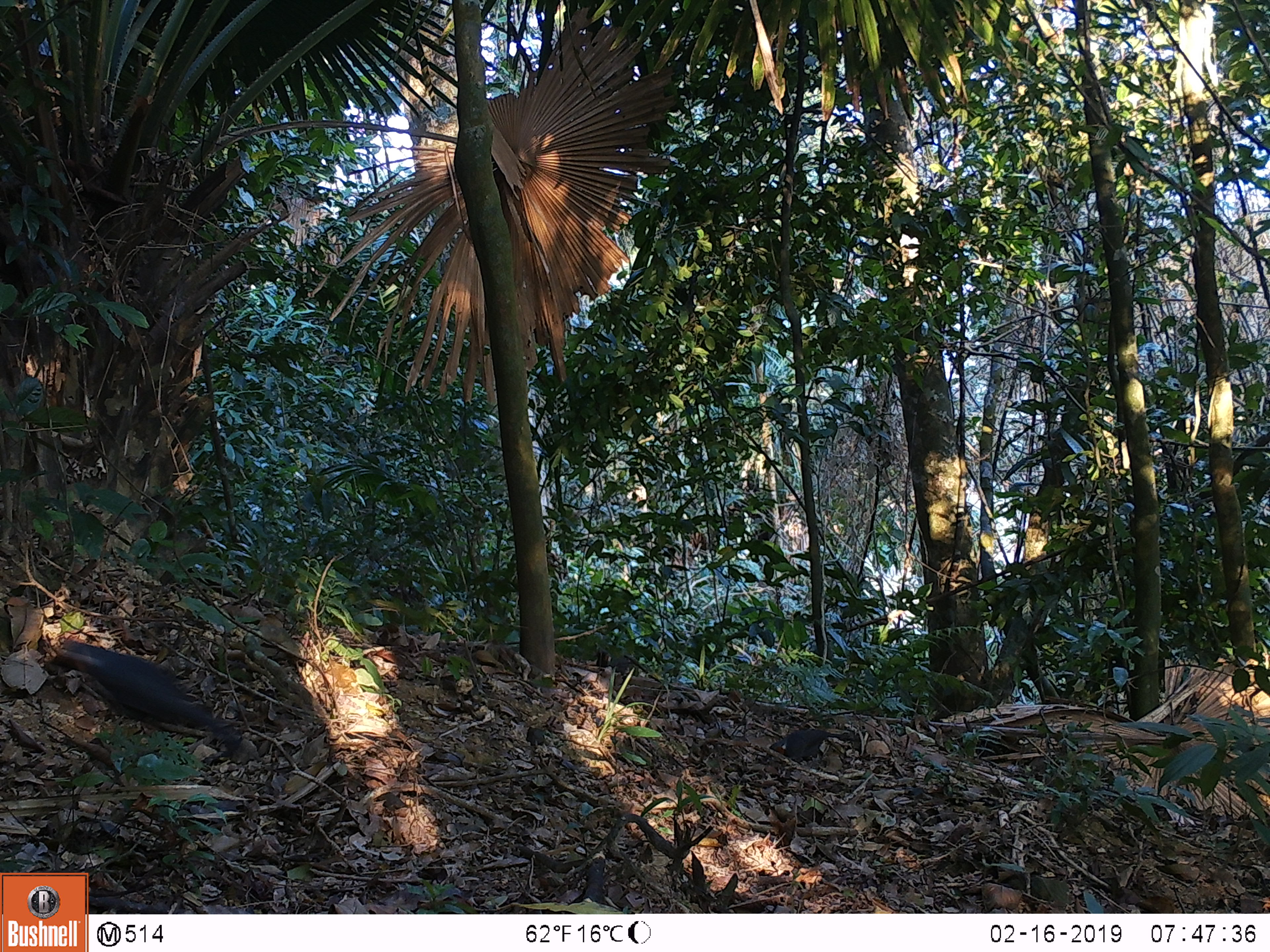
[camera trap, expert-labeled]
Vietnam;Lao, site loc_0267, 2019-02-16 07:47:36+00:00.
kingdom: Animalia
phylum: Chordata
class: Mammalia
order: Rodentia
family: Sciuridae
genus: Dremomys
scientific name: Dremomys rufigenis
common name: red-cheeked squirrel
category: red cheeked squirrel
Red cheeked squirrel (red-cheeked squirrel) (Dremomys rufigenis). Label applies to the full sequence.